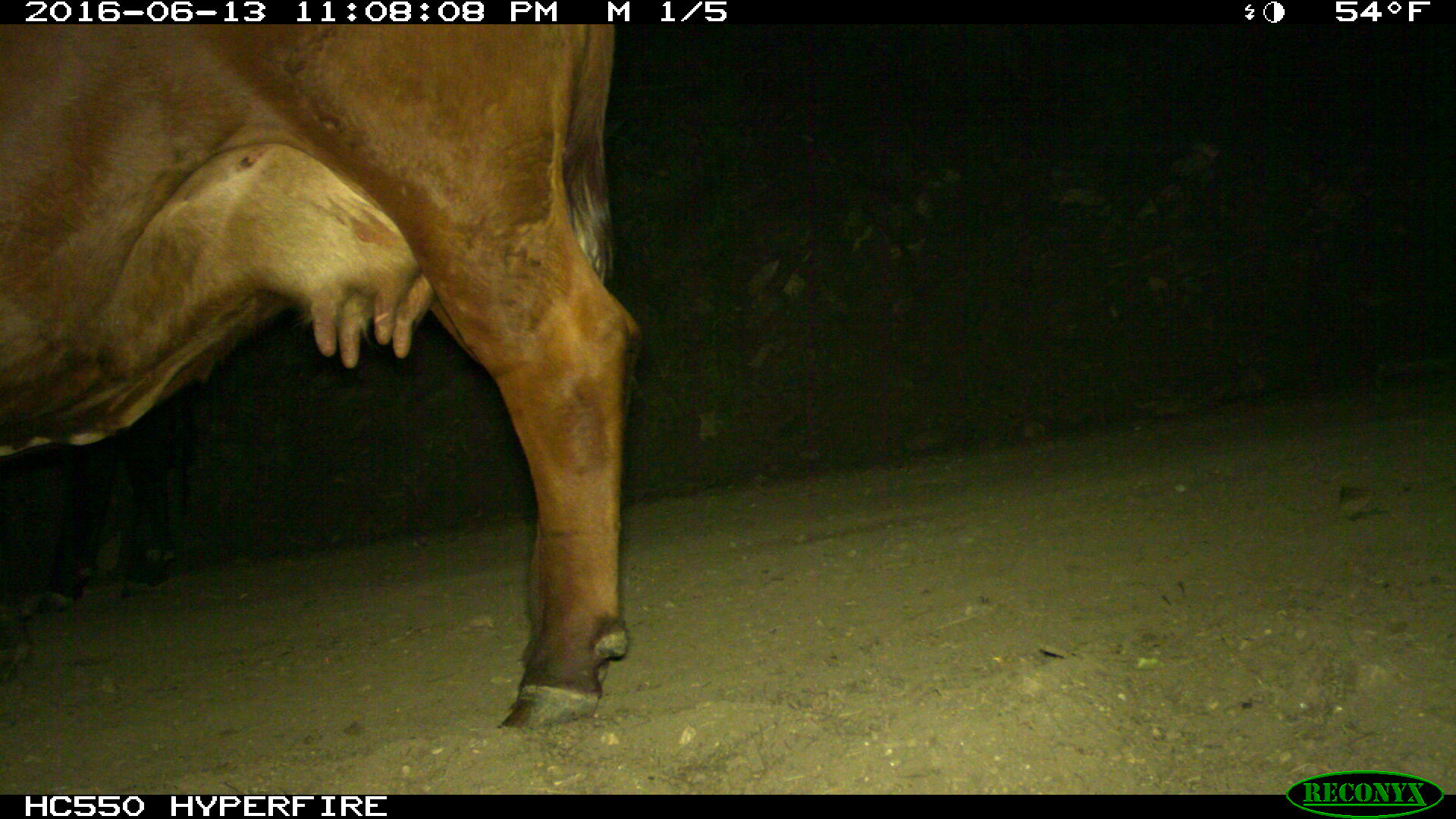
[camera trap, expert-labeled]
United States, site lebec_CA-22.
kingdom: Animalia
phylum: Chordata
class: Mammalia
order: Artiodactyla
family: Bovidae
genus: Bos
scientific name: Bos taurus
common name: domestic cow